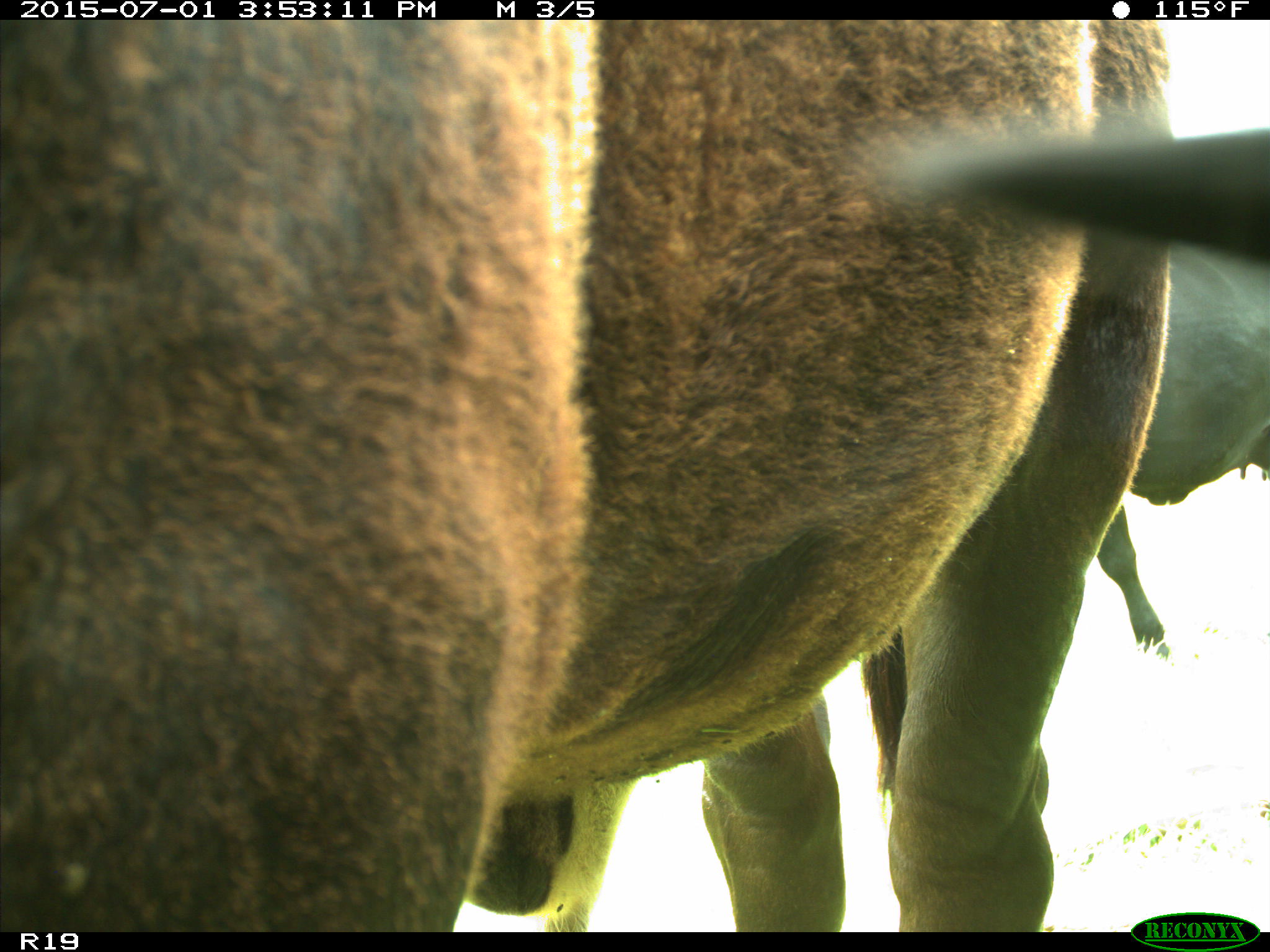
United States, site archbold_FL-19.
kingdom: Animalia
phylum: Chordata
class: Mammalia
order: Artiodactyla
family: Bovidae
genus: Bos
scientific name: Bos taurus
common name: domestic cow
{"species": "Bos taurus (domestic cow)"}